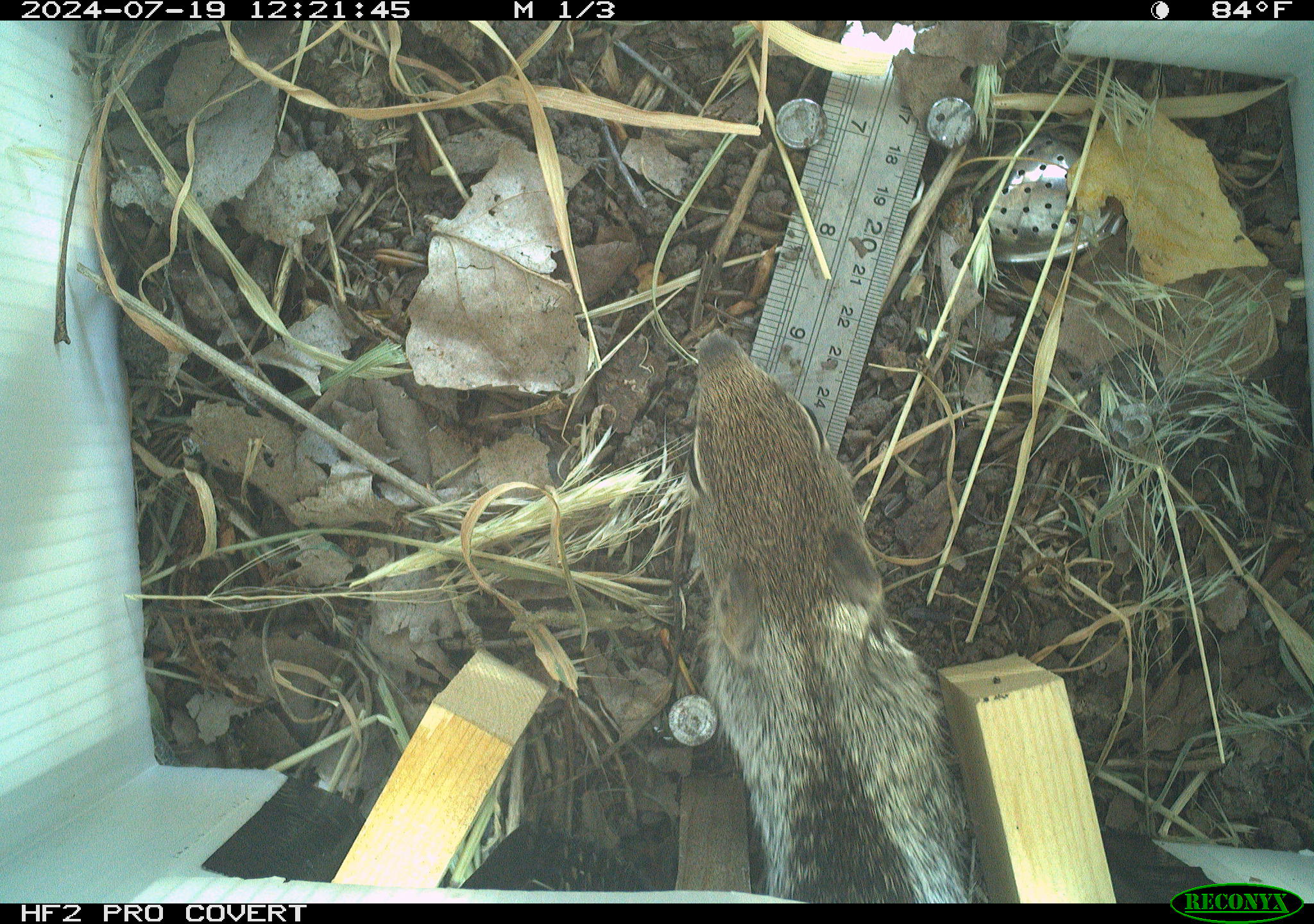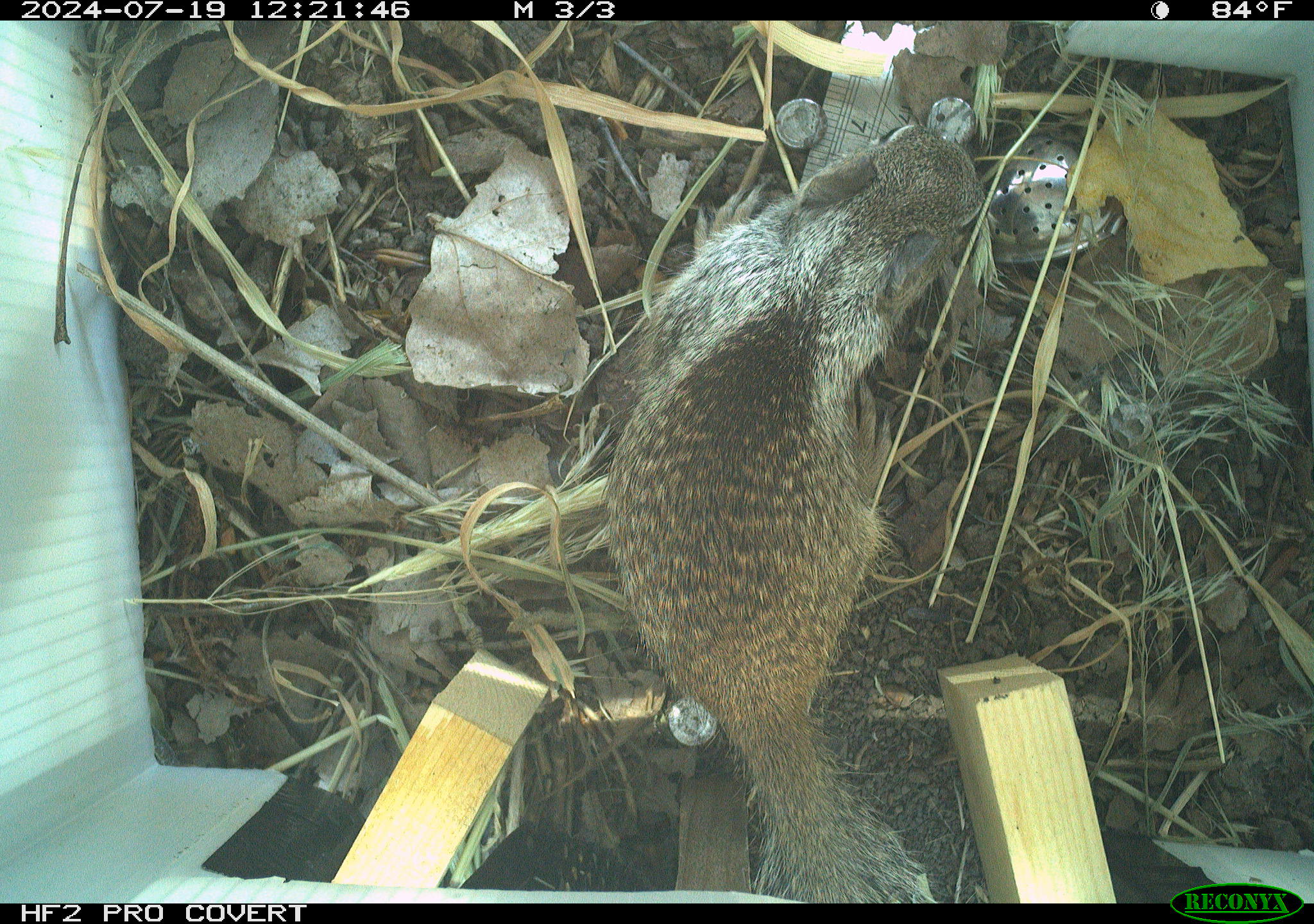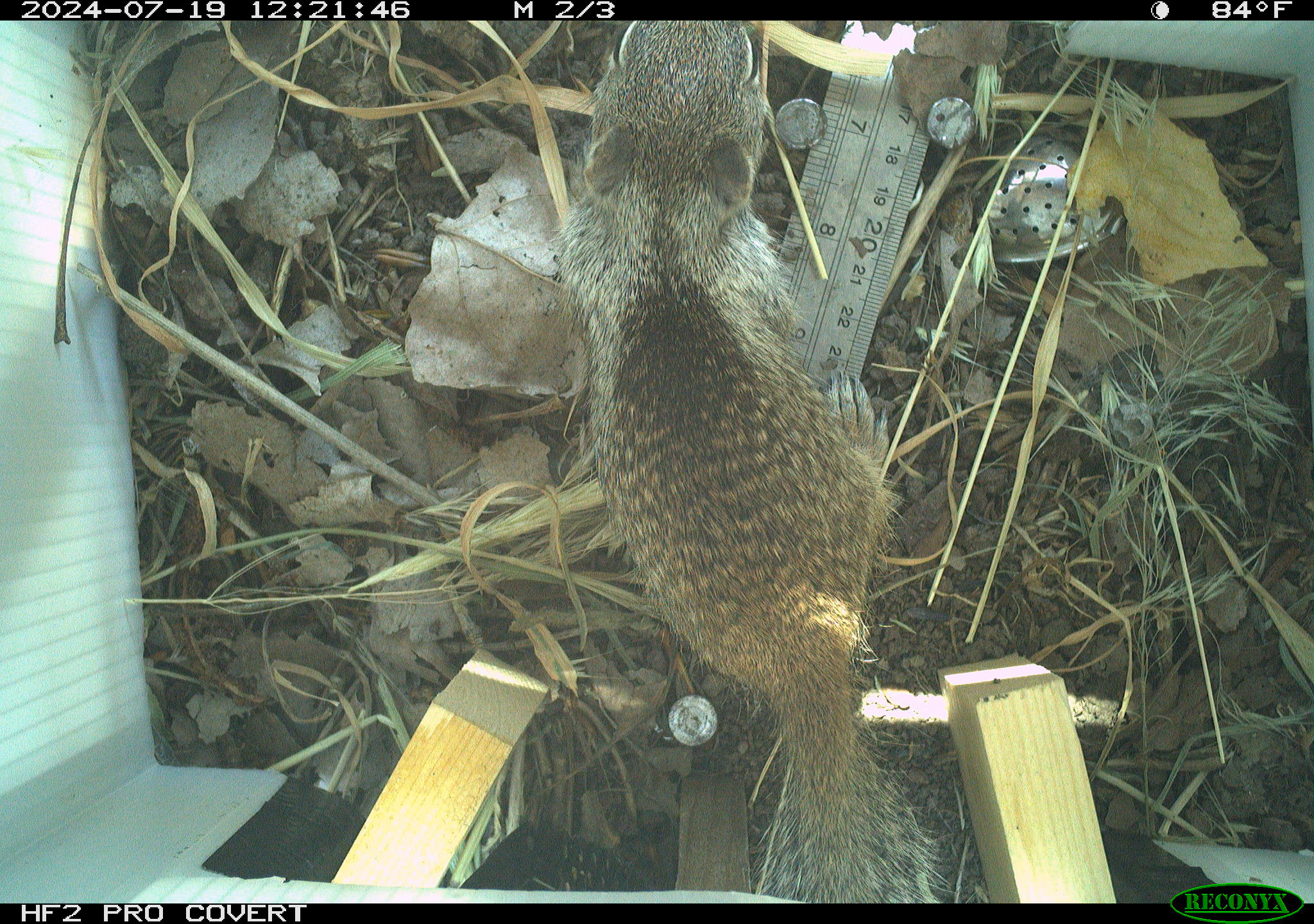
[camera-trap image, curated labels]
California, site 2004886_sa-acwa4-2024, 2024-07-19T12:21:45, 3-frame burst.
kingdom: Animalia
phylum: Chordata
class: Mammalia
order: Rodentia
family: Sciuridae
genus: Otospermophilus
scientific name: Otospermophilus beecheyi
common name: california ground squirrel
California ground squirrel (Otospermophilus beecheyi).